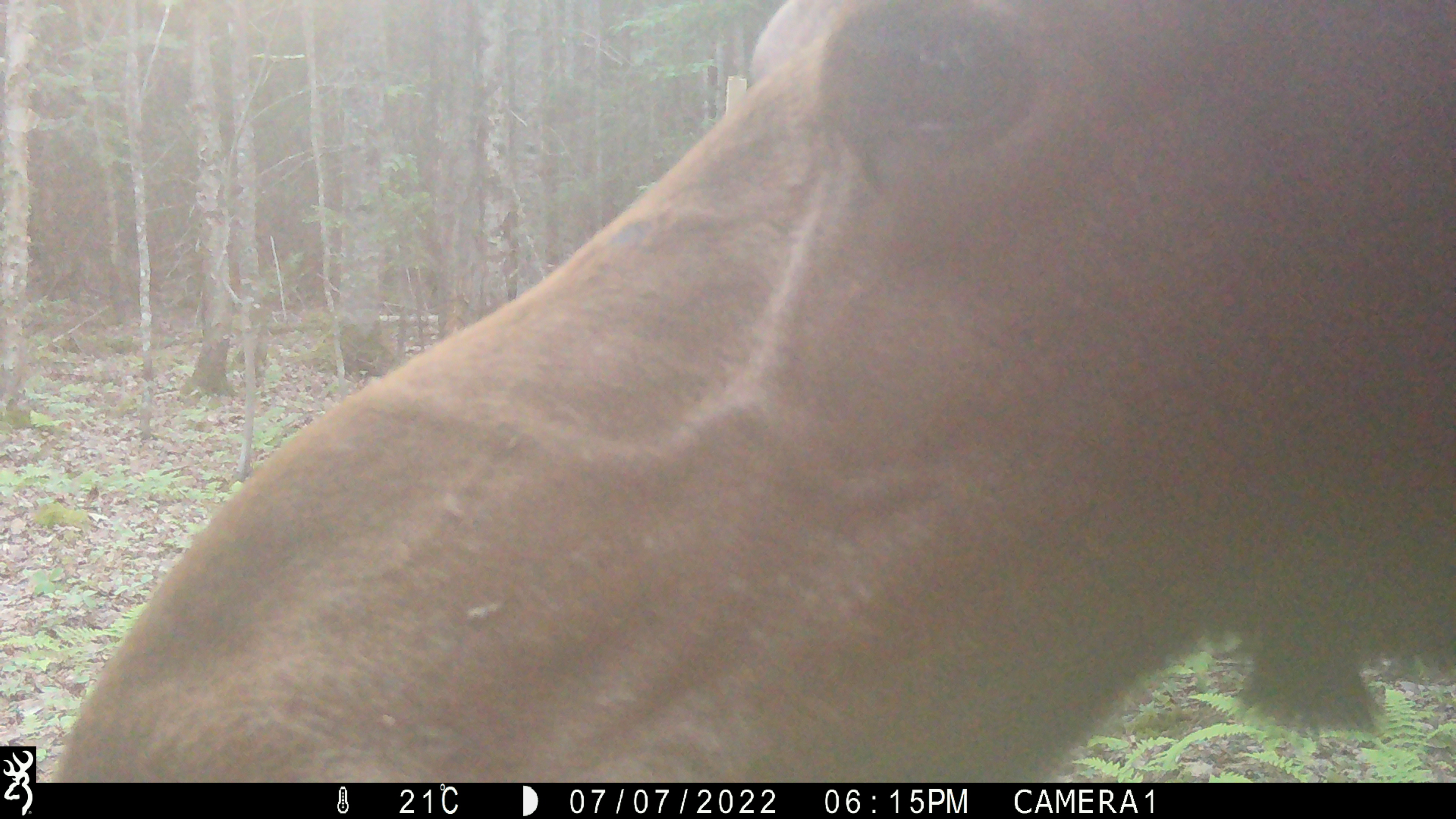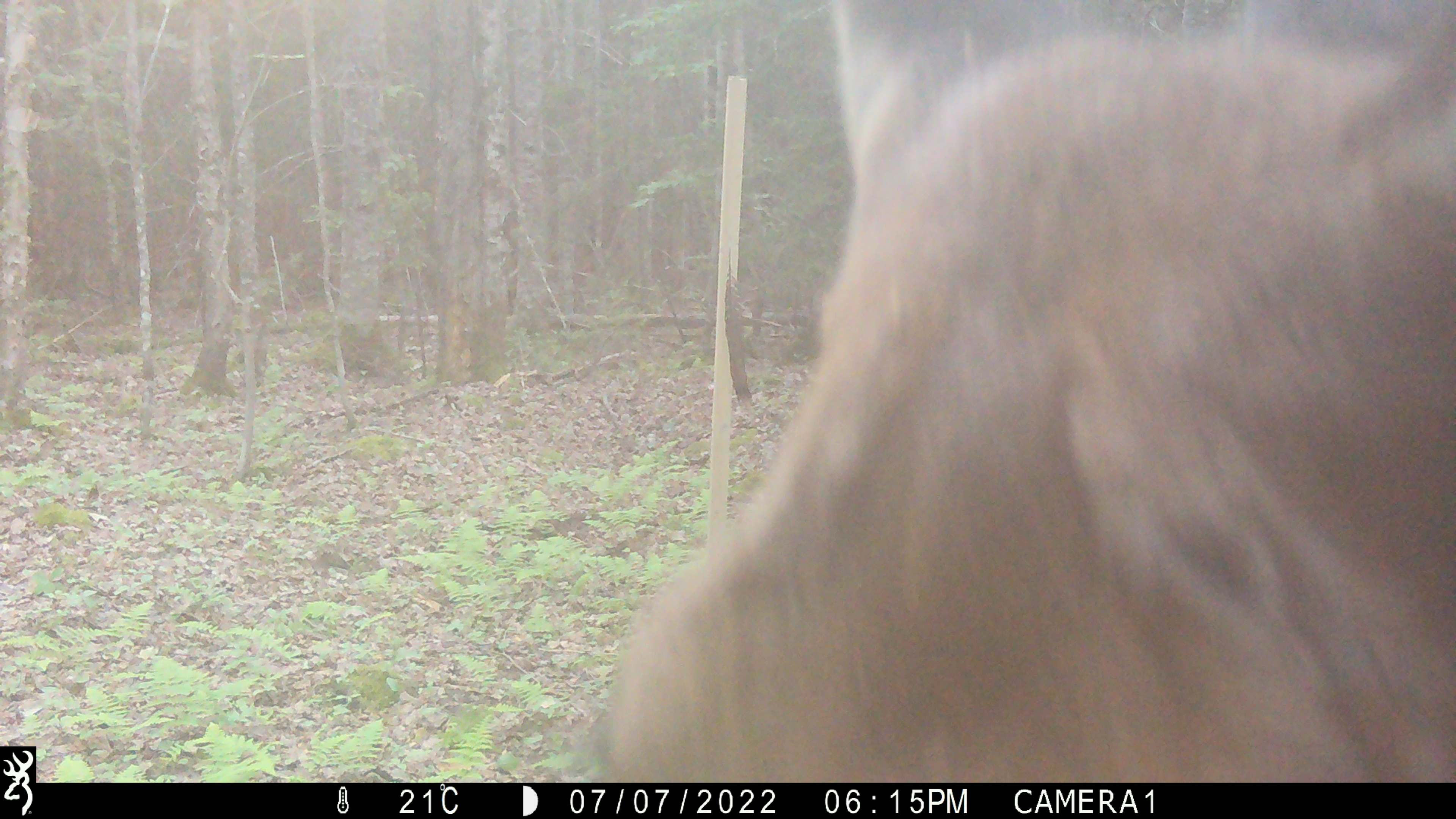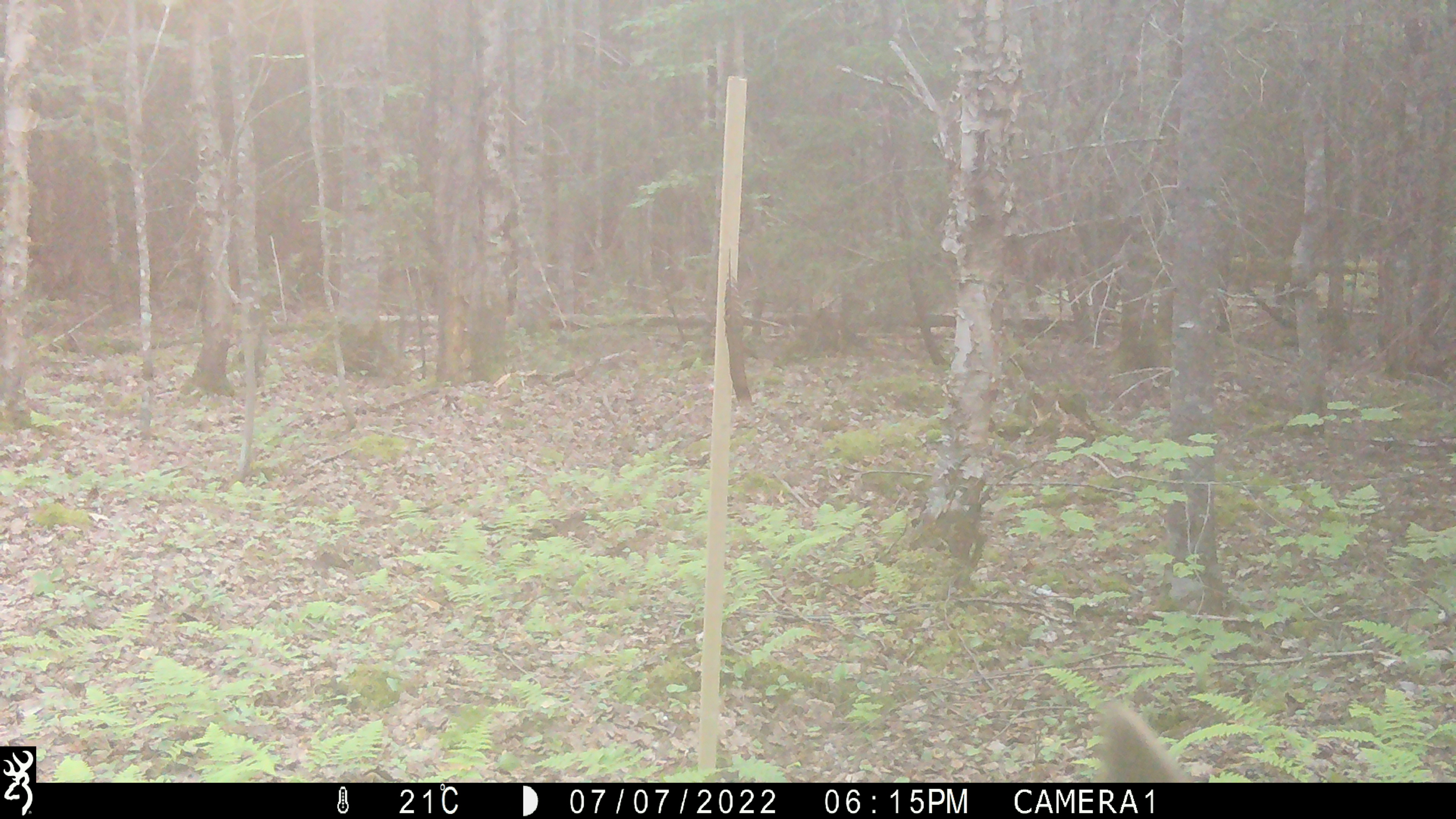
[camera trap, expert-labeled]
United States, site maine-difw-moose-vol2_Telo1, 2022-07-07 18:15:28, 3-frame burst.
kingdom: Animalia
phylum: Chordata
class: Mammalia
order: Artiodactyla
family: Cervidae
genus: Alces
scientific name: Alces alces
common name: moose